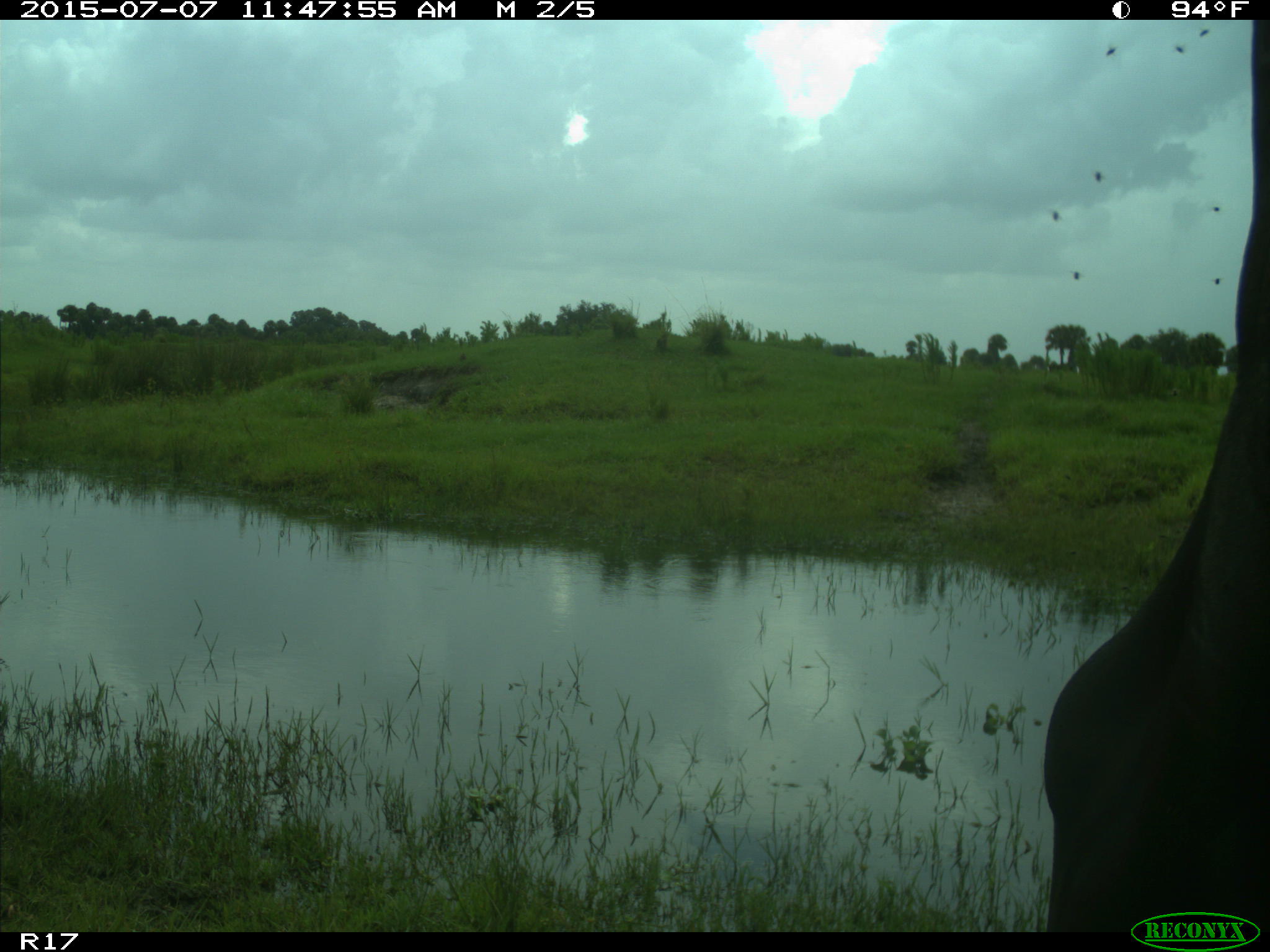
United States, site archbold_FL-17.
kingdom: Animalia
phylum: Chordata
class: Mammalia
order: Artiodactyla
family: Bovidae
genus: Bos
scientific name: Bos taurus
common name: domestic cow